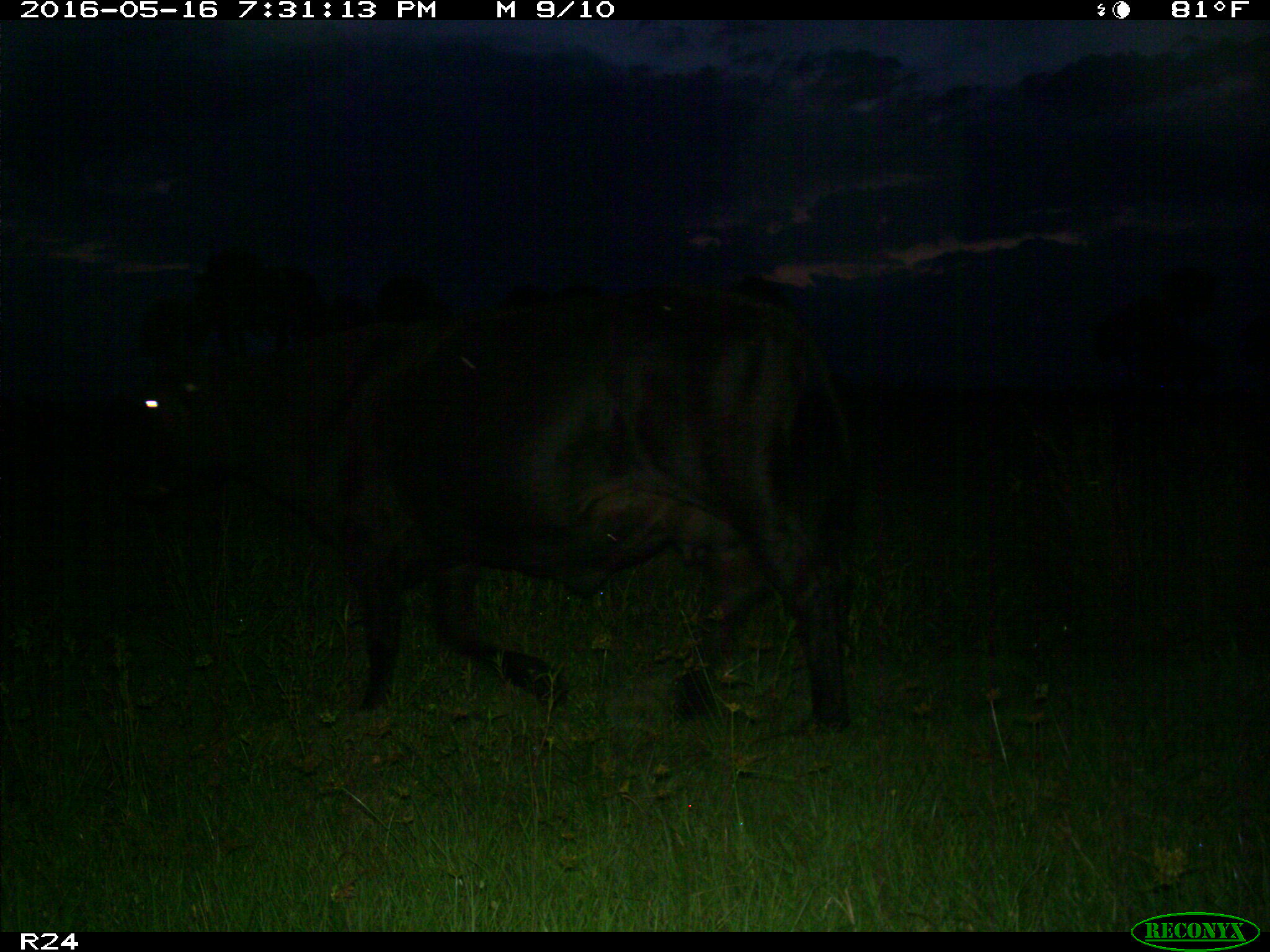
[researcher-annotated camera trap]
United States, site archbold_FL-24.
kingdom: Animalia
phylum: Chordata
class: Mammalia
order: Artiodactyla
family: Bovidae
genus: Bos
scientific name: Bos taurus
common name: domestic cow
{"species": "Bos taurus (domestic cow)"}